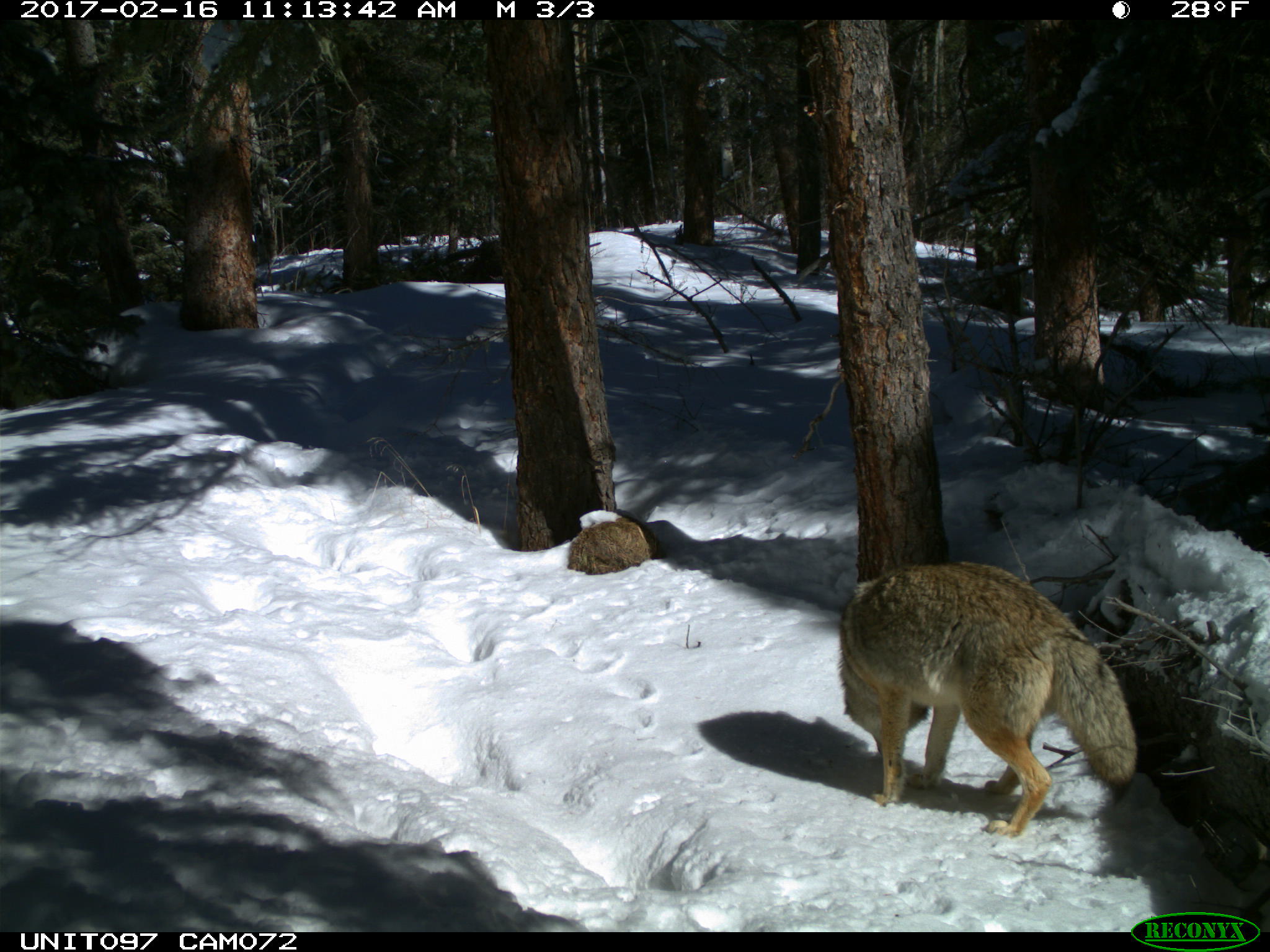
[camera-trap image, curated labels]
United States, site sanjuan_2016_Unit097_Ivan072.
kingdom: Animalia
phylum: Chordata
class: Mammalia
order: Carnivora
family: Canidae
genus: Canis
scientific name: Canis latrans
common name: coyote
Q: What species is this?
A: Canis latrans (coyote).